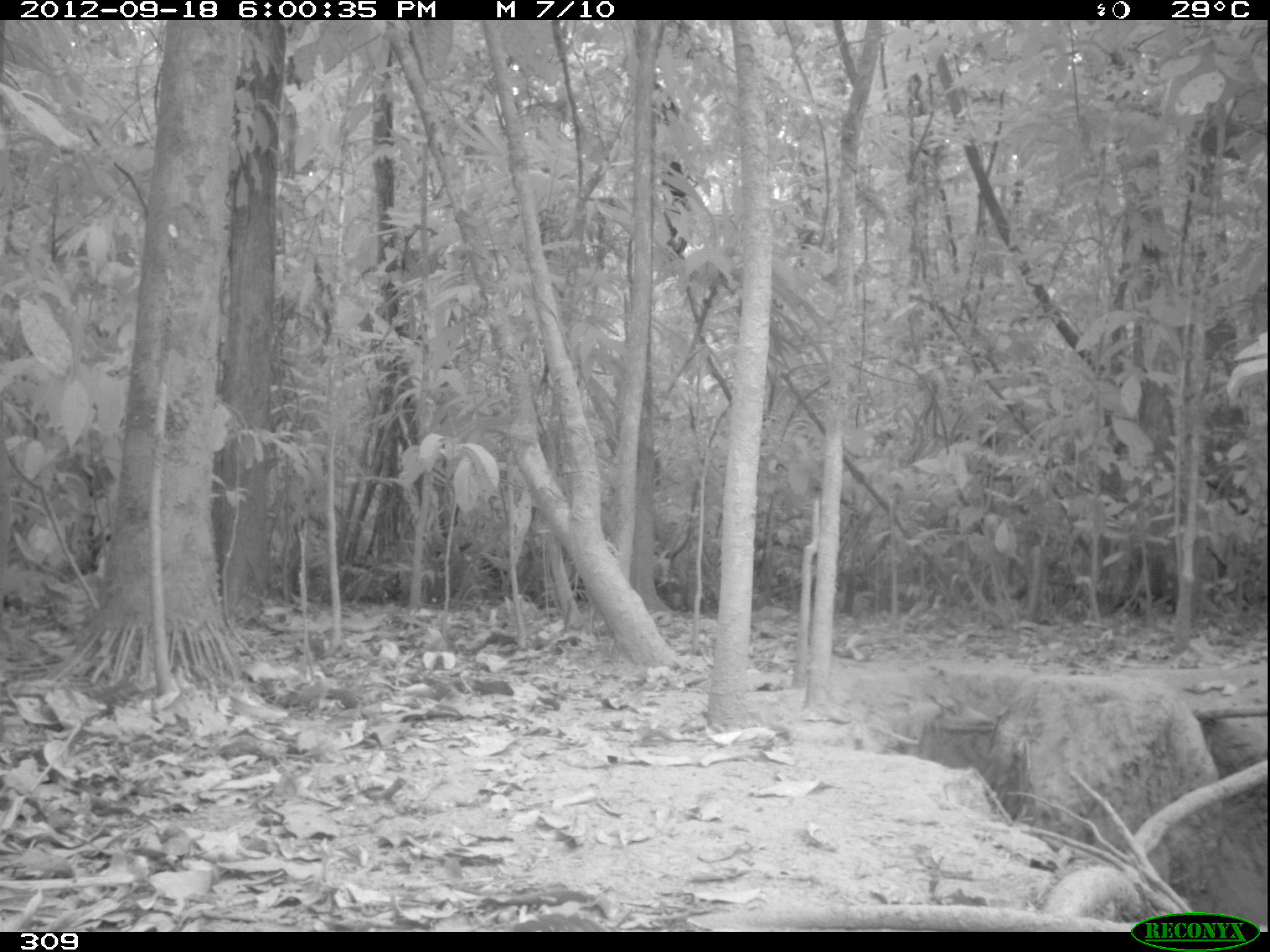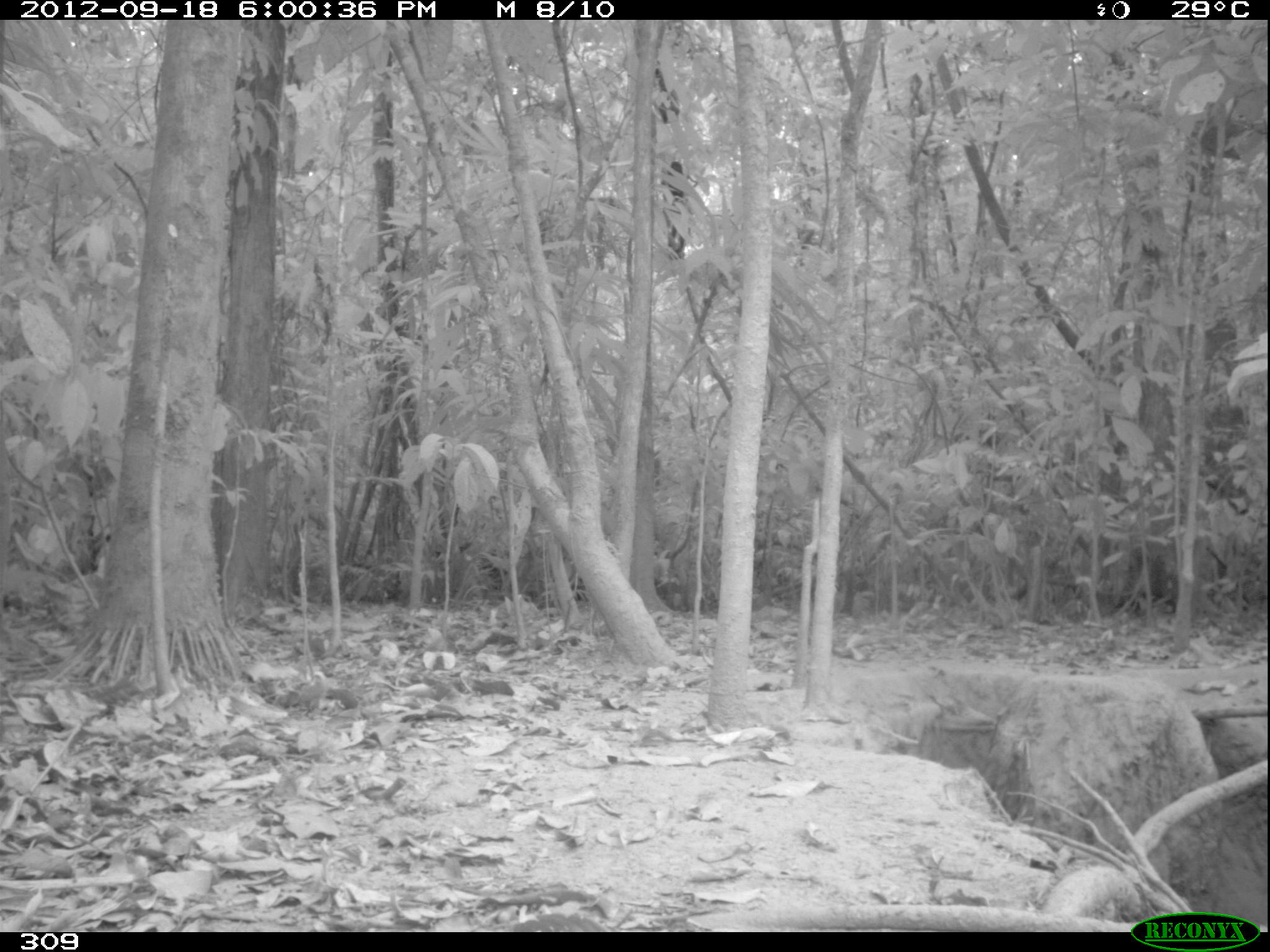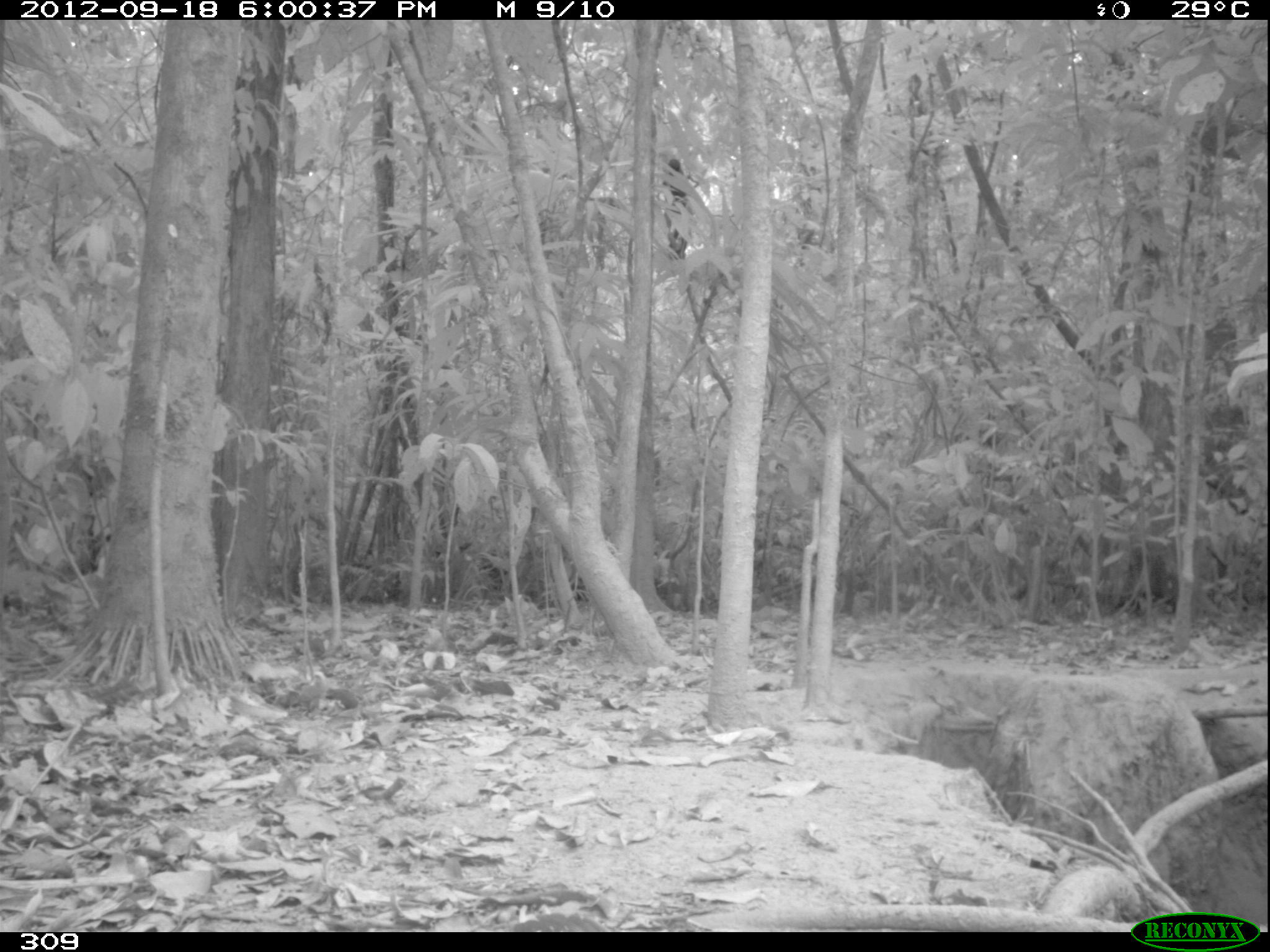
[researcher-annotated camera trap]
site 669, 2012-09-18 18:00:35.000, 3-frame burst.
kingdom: Animalia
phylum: Chordata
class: Mammalia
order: Primates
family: Atelidae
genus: Alouatta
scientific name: Alouatta sara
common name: bolivian red howler monkey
Alouatta sara (bolivian red howler monkey).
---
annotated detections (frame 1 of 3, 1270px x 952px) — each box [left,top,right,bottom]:
alouatta sara: [661,153,690,263]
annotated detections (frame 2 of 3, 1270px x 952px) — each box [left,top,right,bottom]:
alouatta sara: [653,154,692,264]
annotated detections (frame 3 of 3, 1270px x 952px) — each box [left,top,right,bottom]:
alouatta sara: [657,156,696,260]